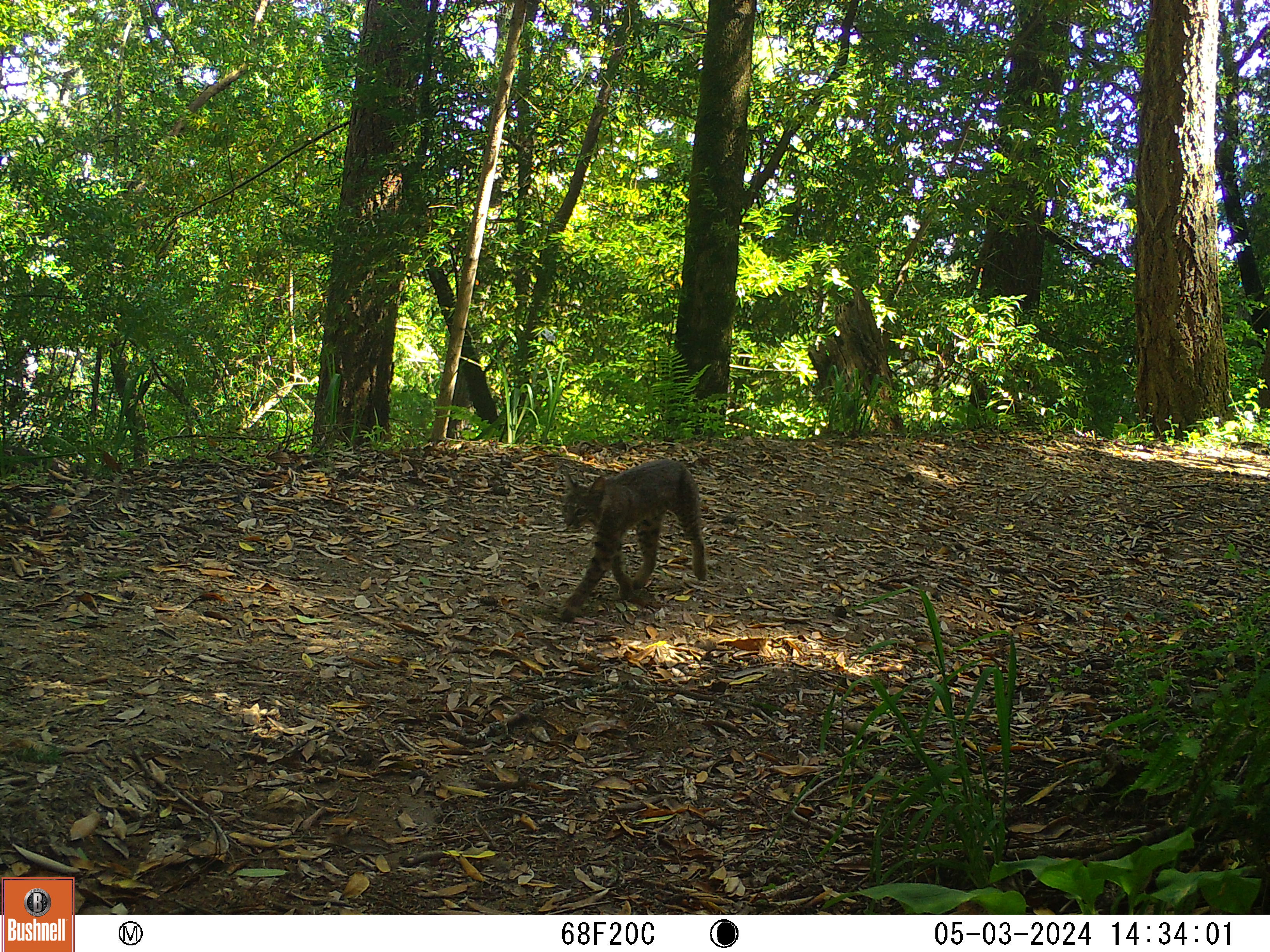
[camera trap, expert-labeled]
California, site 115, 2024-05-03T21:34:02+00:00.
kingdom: Animalia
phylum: Chordata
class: Mammalia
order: Carnivora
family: Felidae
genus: Lynx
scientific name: Lynx rufus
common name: bobcat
Bobcat (Lynx rufus).